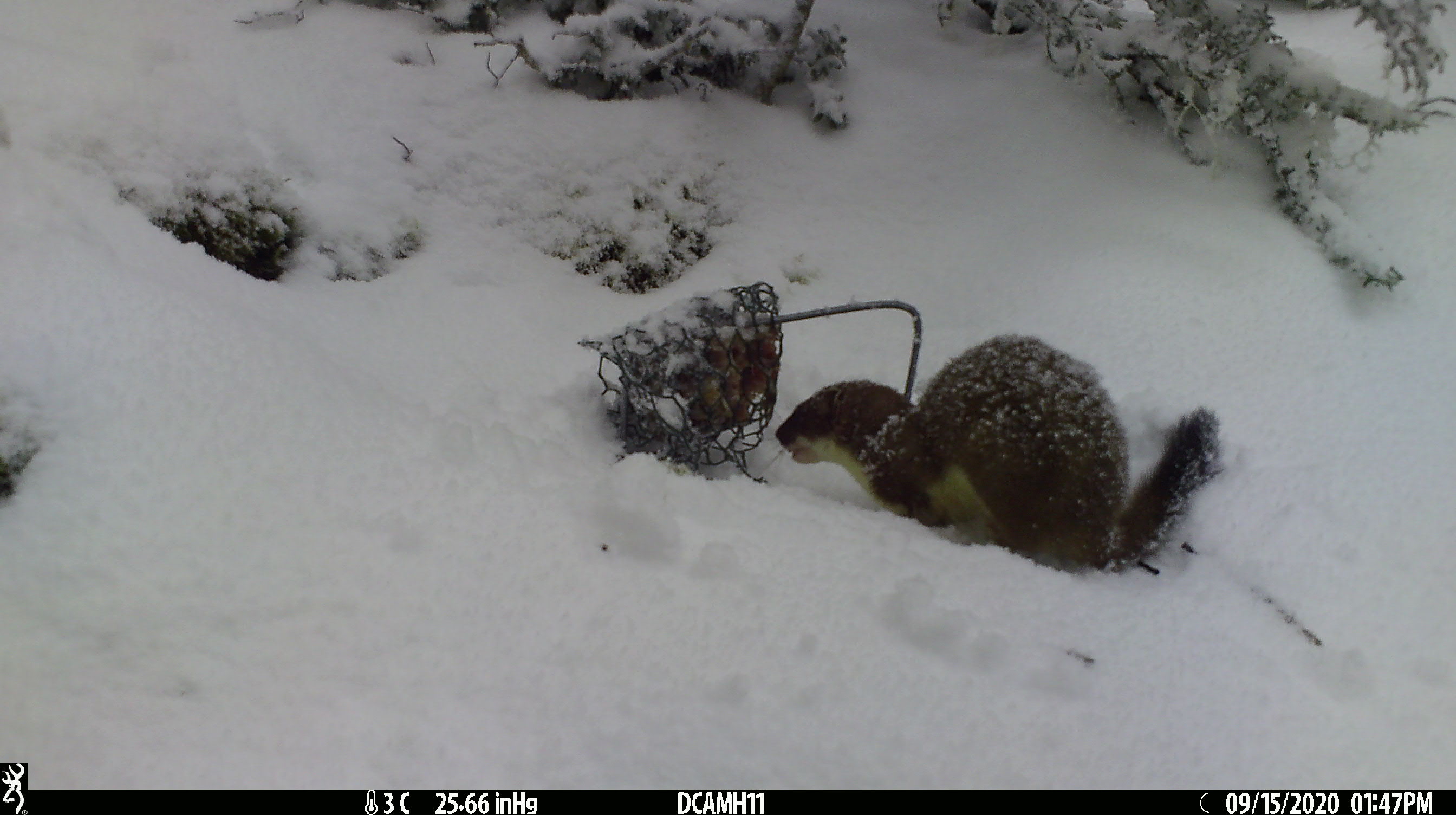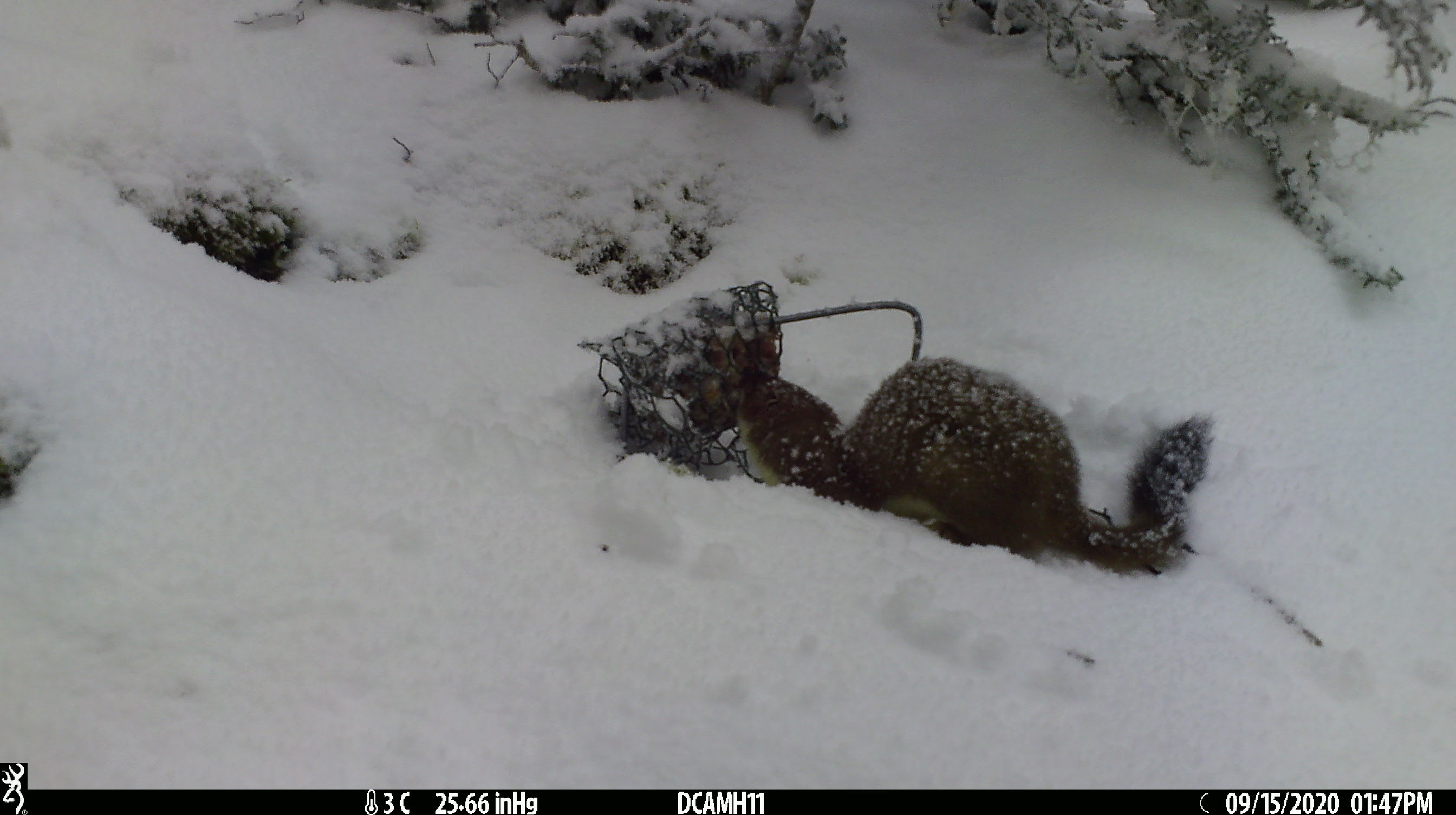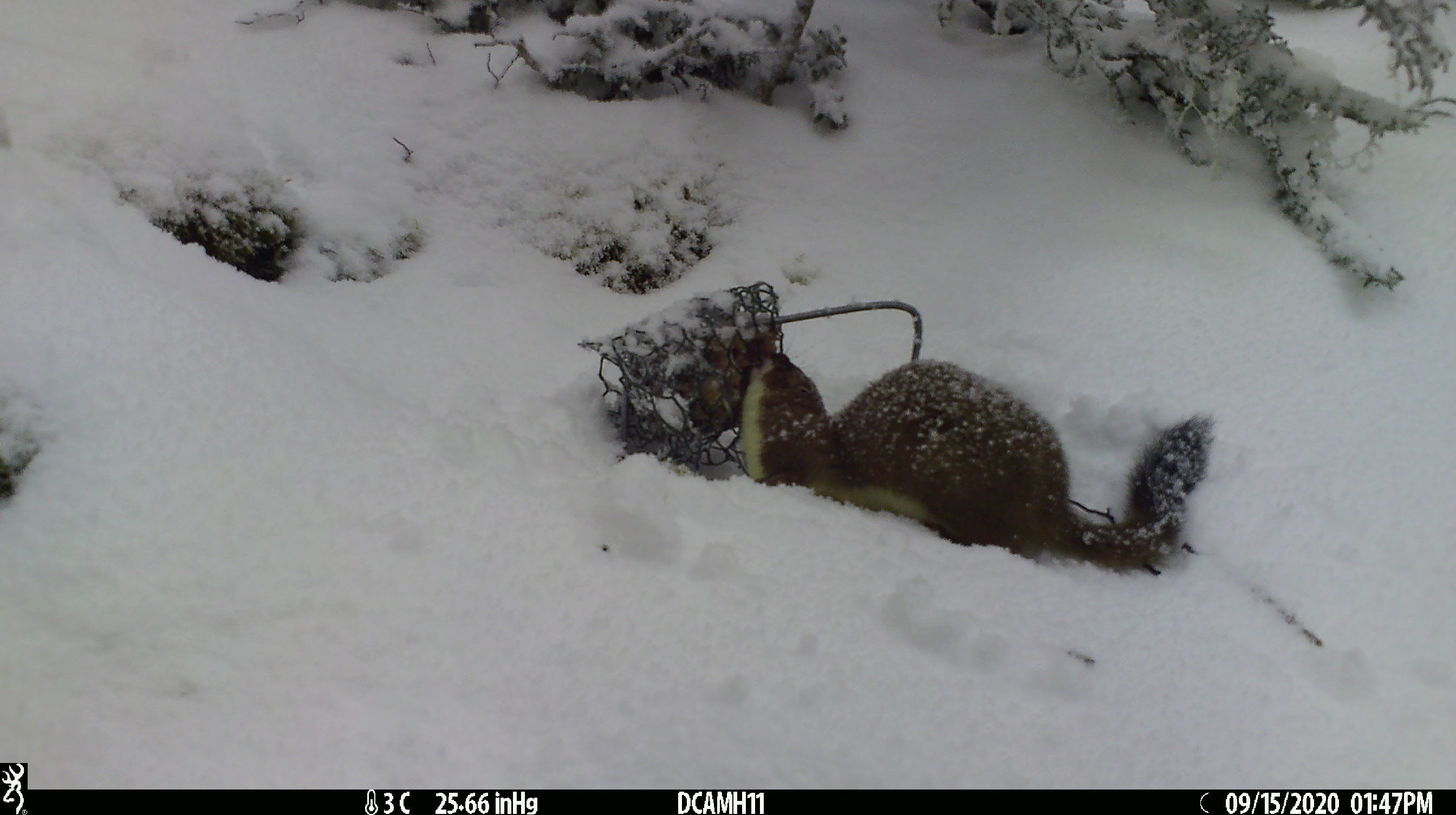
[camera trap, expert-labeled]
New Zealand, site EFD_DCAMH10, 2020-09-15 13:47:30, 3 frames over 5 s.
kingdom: Animalia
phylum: Chordata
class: Mammalia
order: Carnivora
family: Mustelidae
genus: Mustela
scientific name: Mustela erminea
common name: stoat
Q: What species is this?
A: Stoat (Mustela erminea).